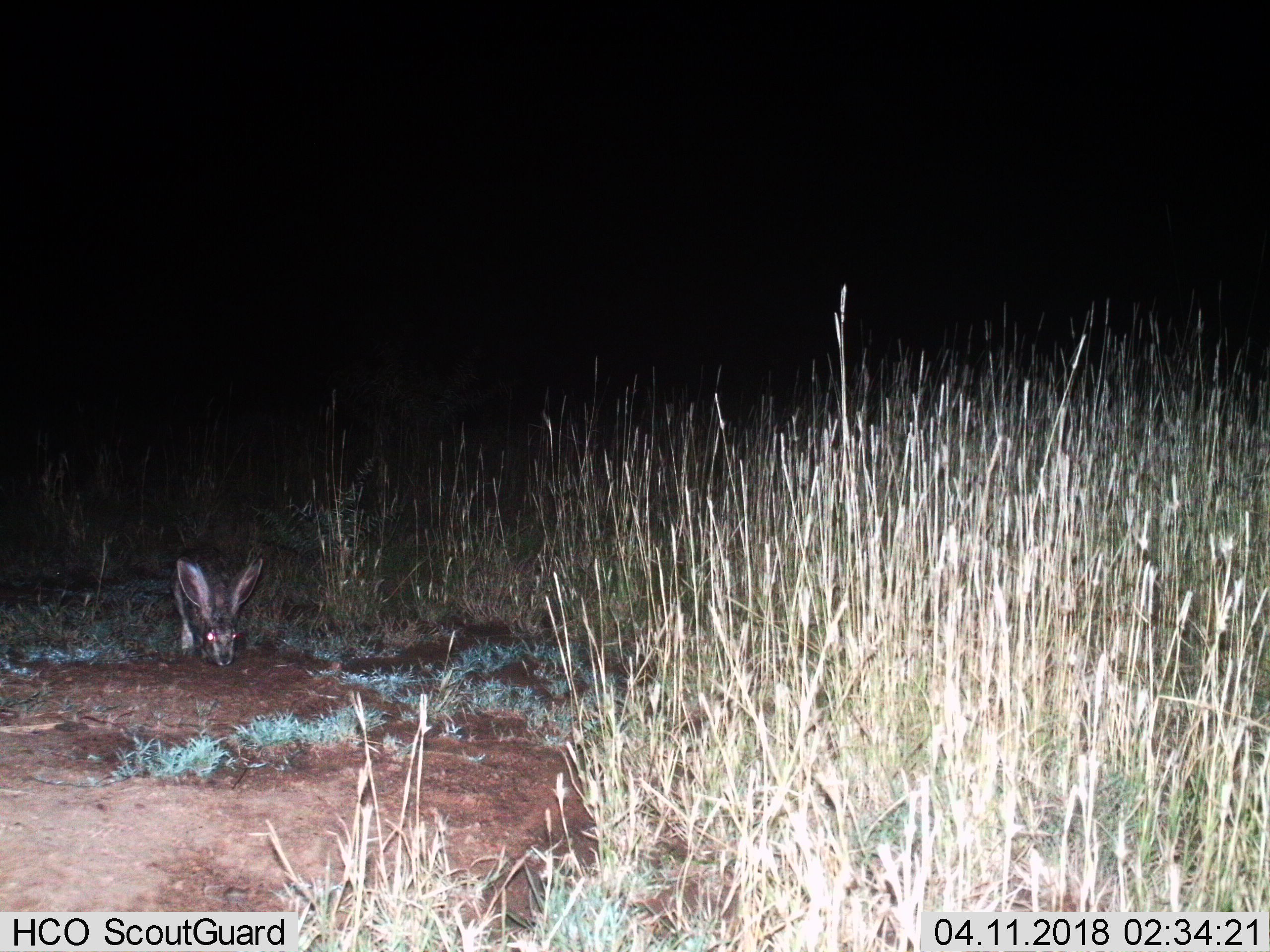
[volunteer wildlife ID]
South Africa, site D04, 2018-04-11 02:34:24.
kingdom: Animalia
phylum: Chordata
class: Mammalia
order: Lagomorpha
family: Leporidae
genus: Lepus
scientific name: Lepus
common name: hare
Hare (Lepus), count 1. Behavior (volunteer vote fractions): standing 0%, resting 0%, moving 25%, interacting 0%. Young present (vote fraction): 0%. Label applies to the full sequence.